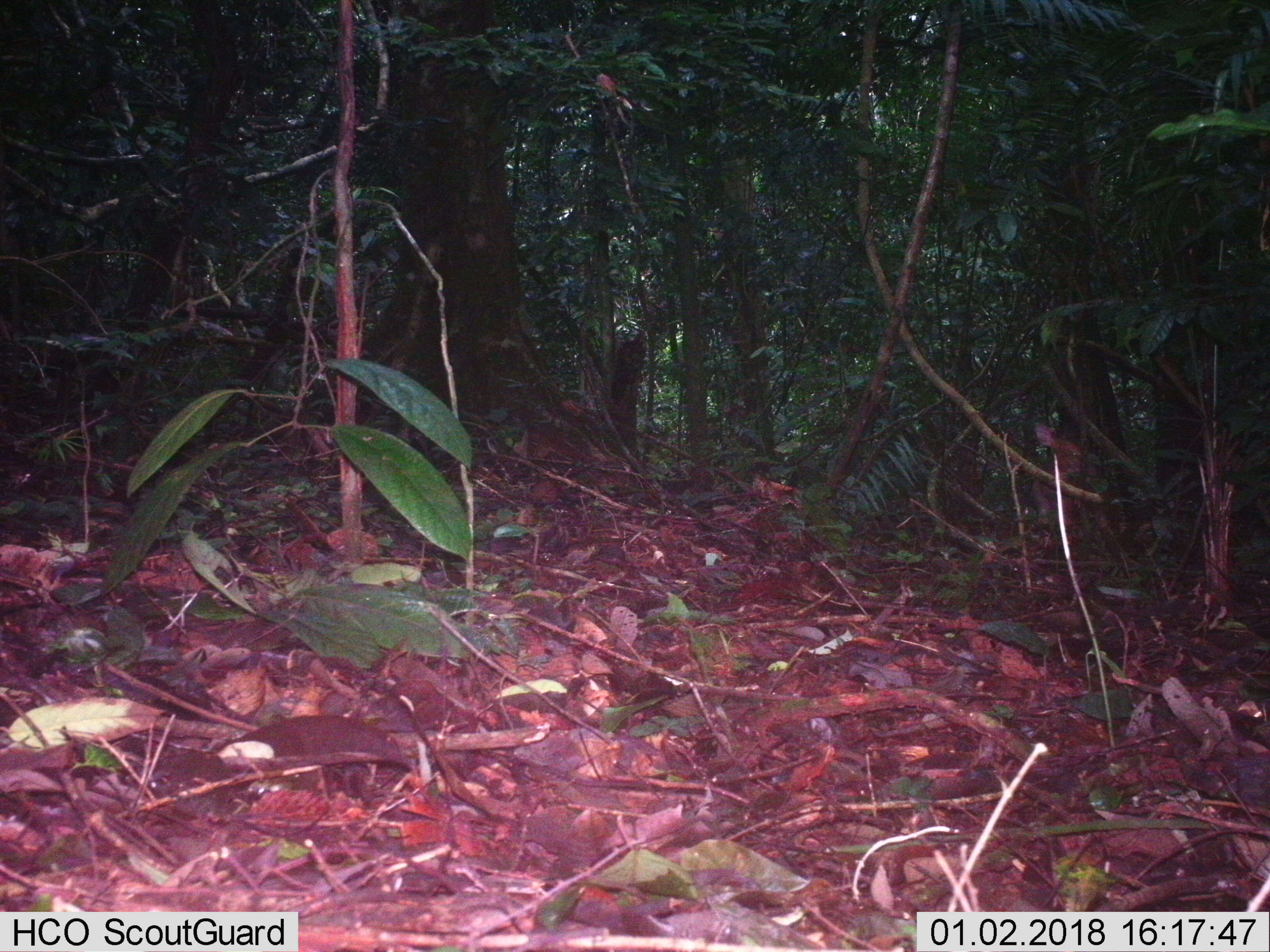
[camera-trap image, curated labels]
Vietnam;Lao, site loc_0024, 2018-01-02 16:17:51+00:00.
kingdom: Animalia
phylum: Chordata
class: Mammalia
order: Artiodactyla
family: Cervidae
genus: Muntiacus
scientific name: Muntiacus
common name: muntjacs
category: unidentified muntjac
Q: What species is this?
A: Unidentified muntjac (muntjacs) (Muntiacus).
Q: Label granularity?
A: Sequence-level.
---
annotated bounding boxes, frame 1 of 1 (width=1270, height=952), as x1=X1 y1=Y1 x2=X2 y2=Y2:
unidentified muntjac: x1=1025 y1=420 x2=1102 y2=553